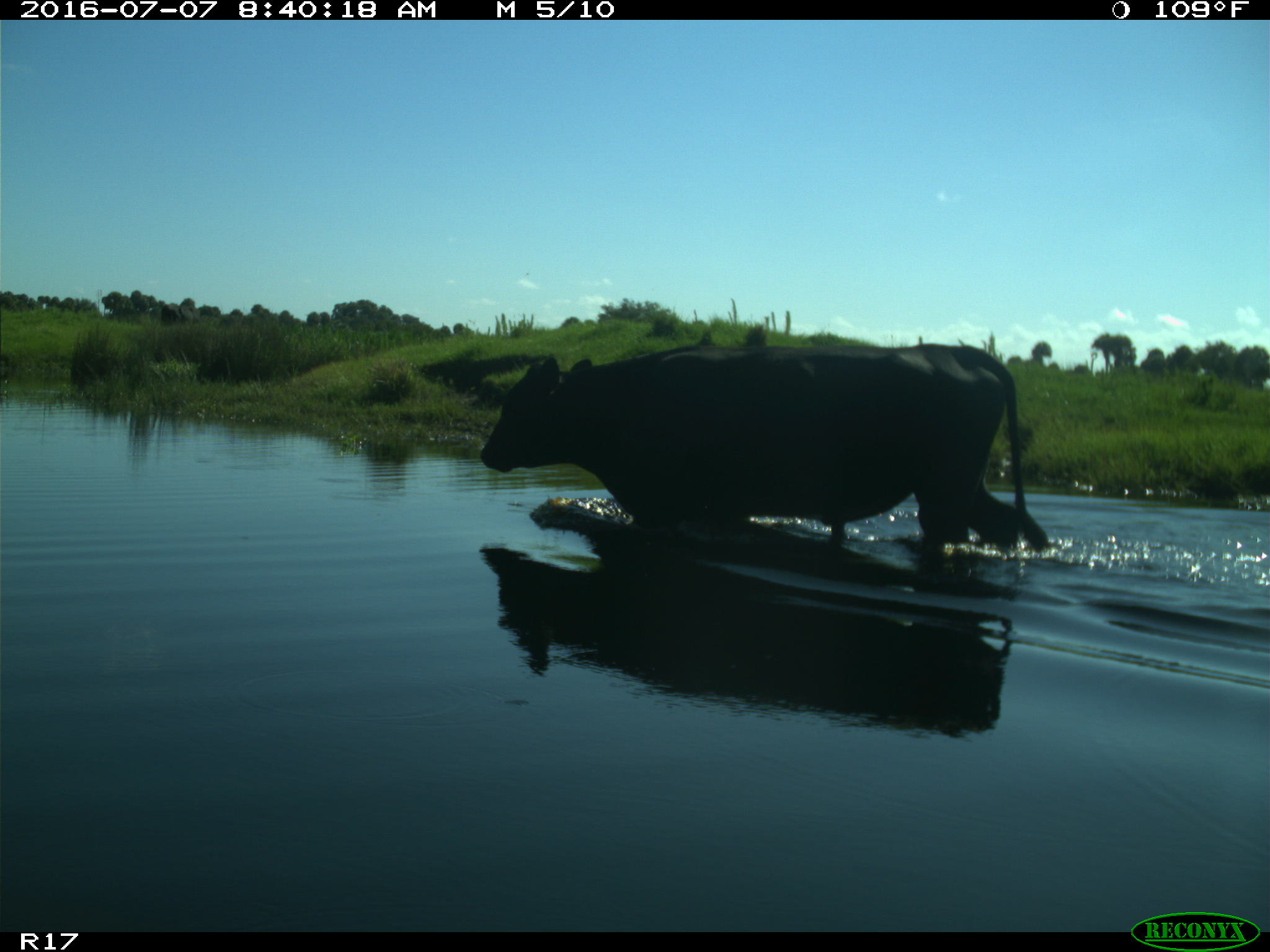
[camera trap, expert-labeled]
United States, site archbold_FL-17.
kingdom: Animalia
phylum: Chordata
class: Mammalia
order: Artiodactyla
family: Bovidae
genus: Bos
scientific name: Bos taurus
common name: domestic cow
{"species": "Bos taurus (domestic cow)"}